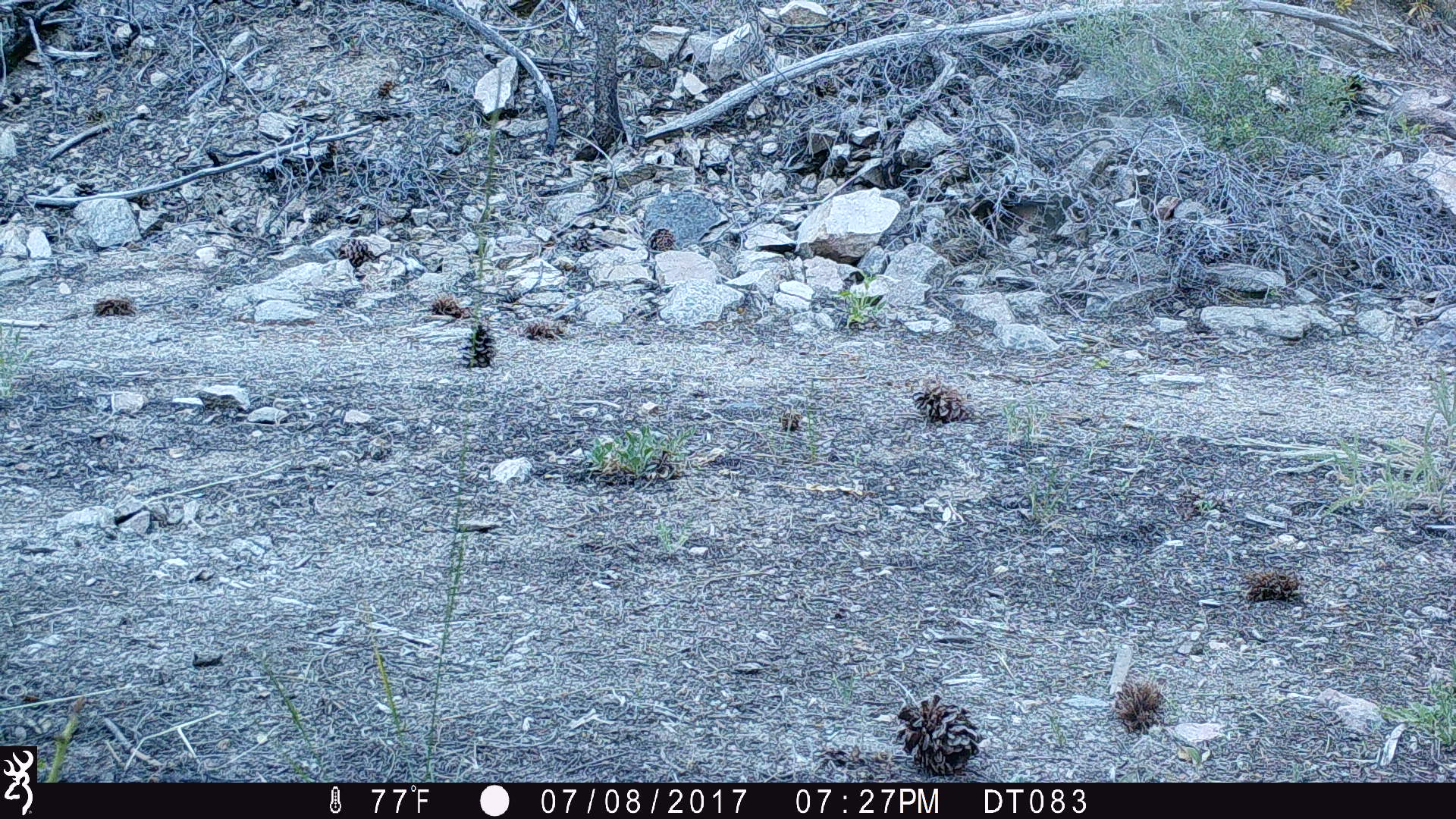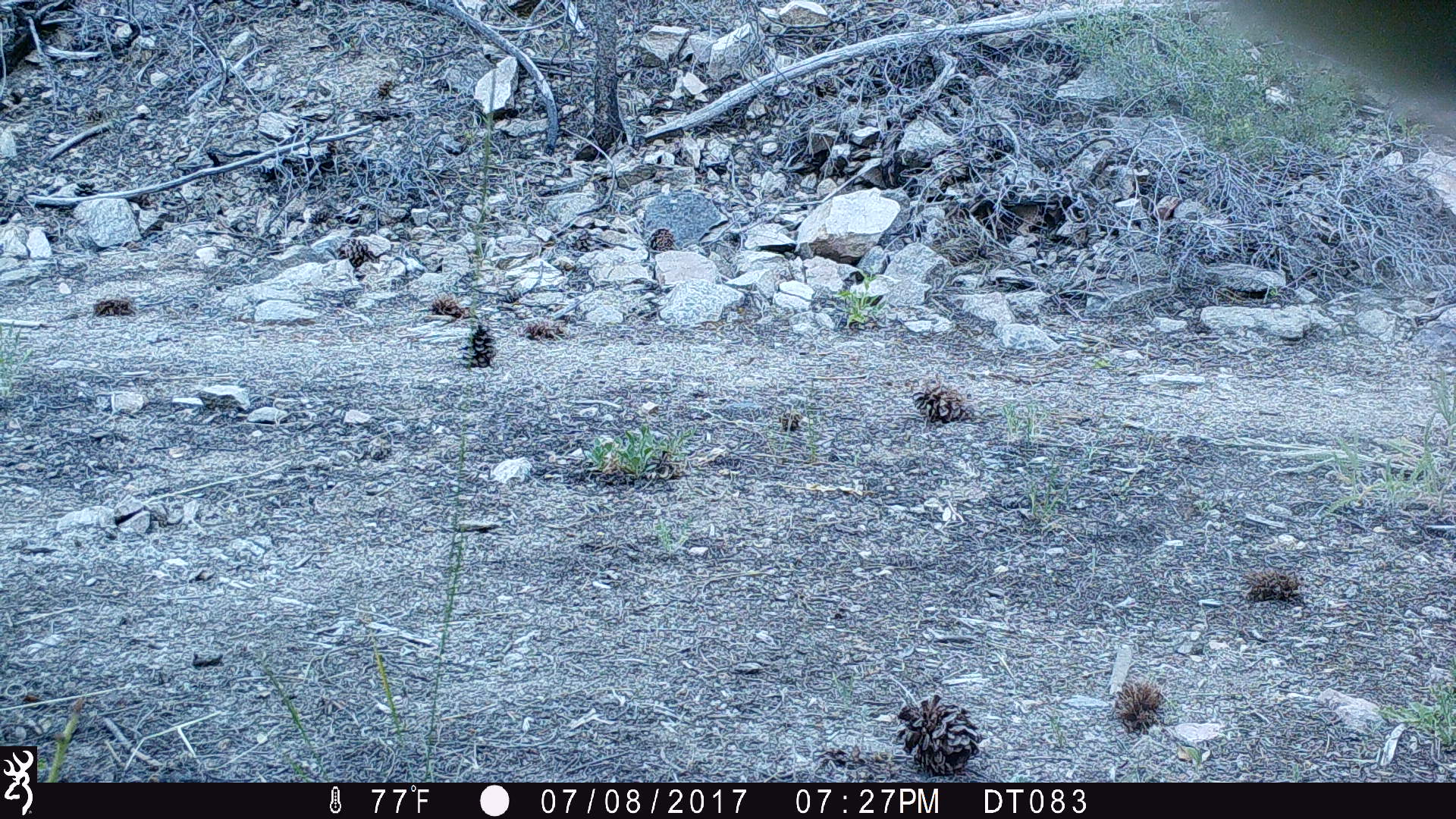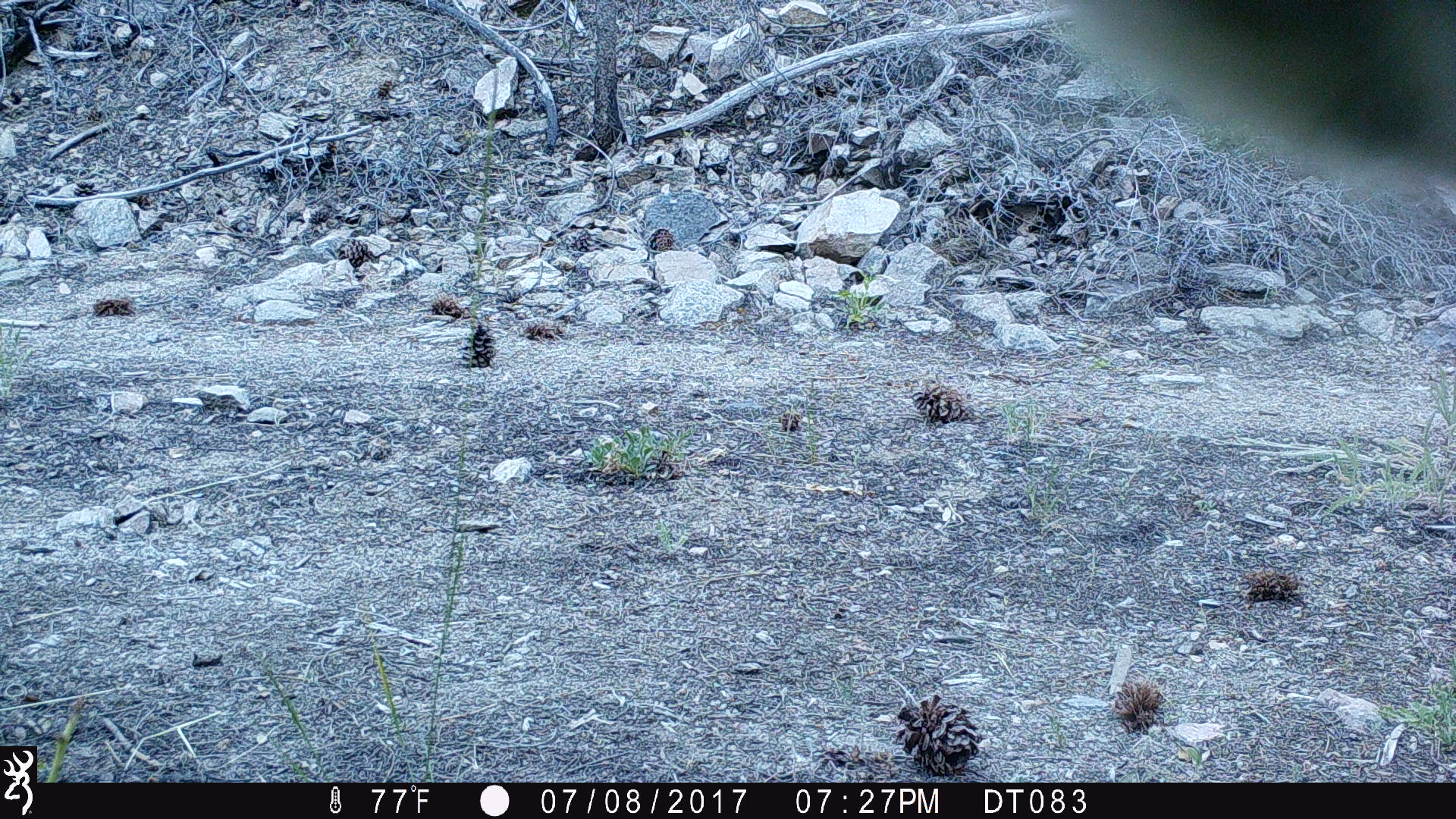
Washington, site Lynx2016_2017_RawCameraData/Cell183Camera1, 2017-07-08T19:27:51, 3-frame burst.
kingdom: Animalia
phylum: Chordata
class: Mammalia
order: Artiodactyla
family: Bovidae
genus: Bos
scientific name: Bos taurus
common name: domestic cattle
Domestic cattle (Bos taurus). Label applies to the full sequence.